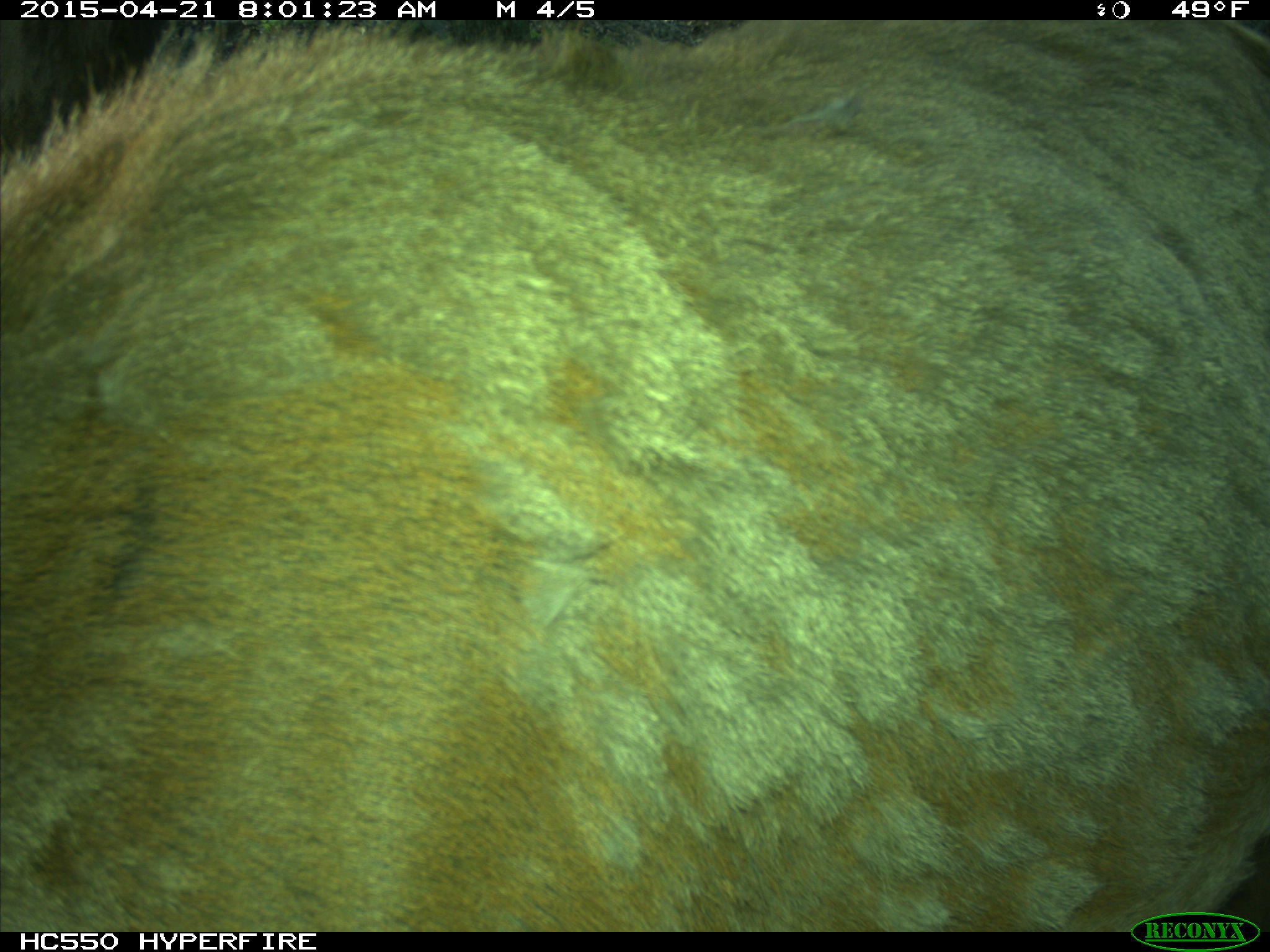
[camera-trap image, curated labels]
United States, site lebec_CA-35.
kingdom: Animalia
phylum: Chordata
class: Mammalia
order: Artiodactyla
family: Cervidae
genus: Cervus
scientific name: Cervus canadensis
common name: elk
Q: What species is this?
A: Cervus canadensis (elk).